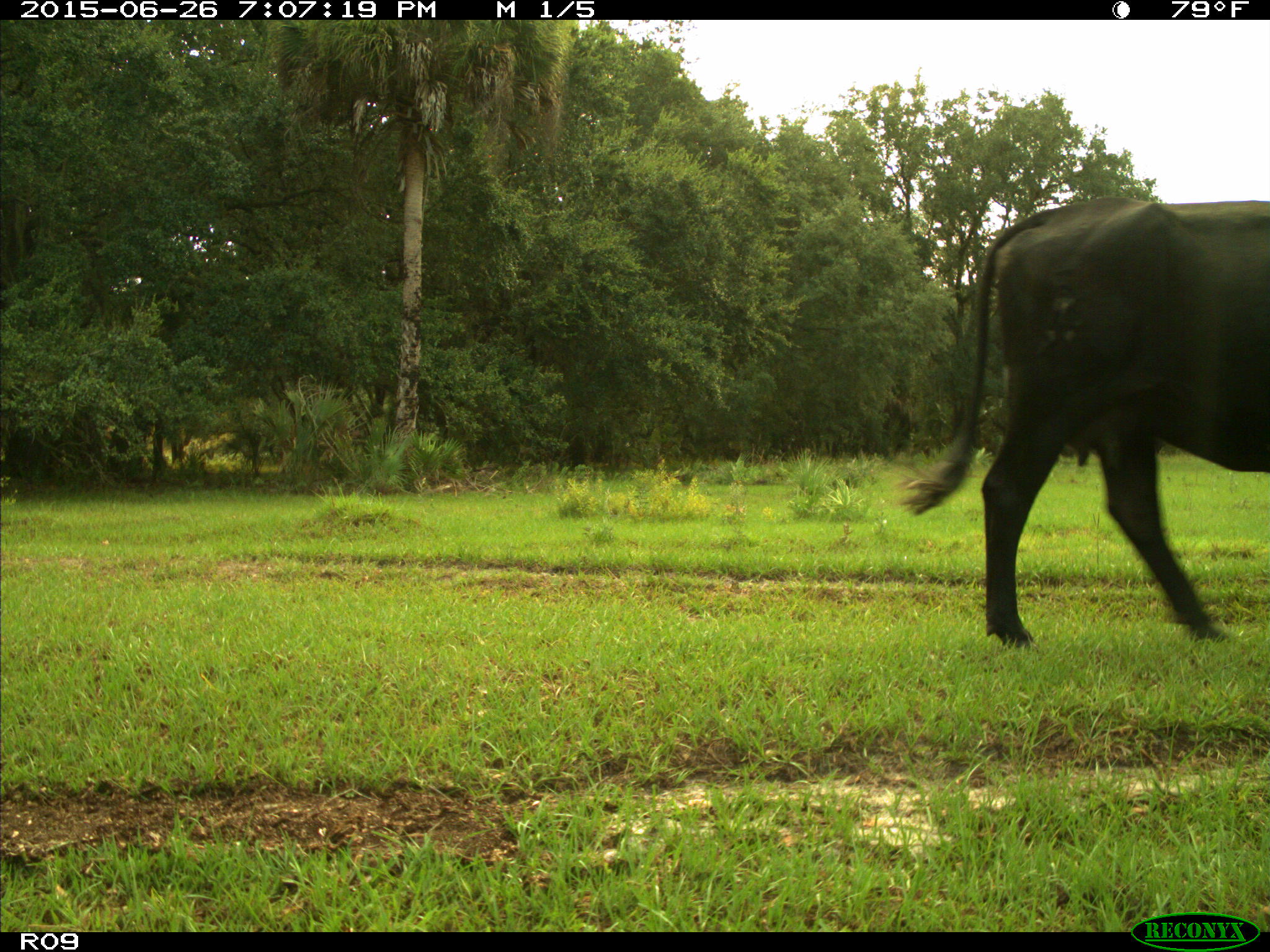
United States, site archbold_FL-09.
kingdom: Animalia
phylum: Chordata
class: Mammalia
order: Artiodactyla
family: Bovidae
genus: Bos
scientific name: Bos taurus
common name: domestic cow